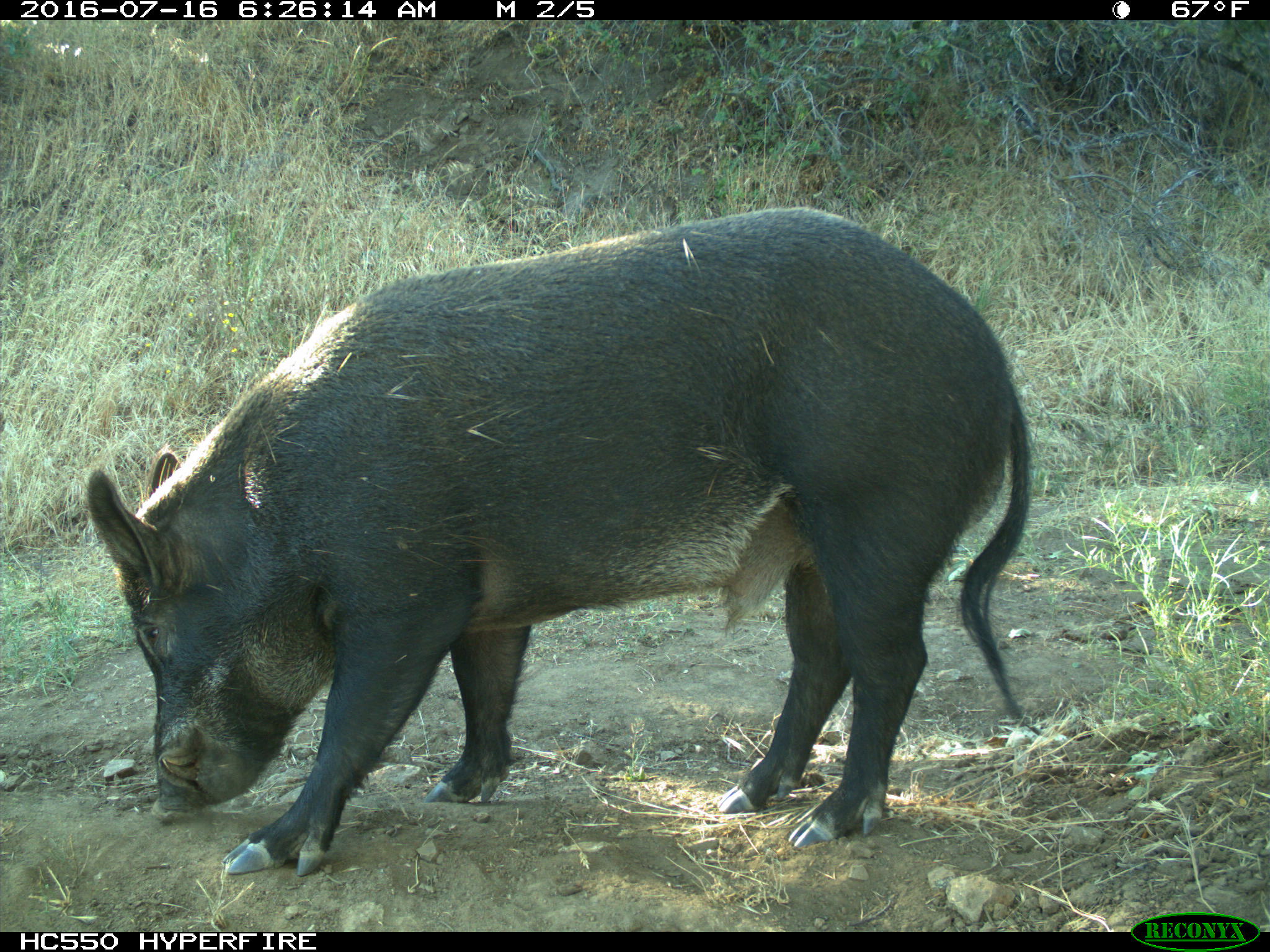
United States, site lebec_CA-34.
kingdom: Animalia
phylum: Chordata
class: Mammalia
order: Artiodactyla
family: Suidae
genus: Sus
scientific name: Sus scrofa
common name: wild boar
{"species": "Sus scrofa (wild boar)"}